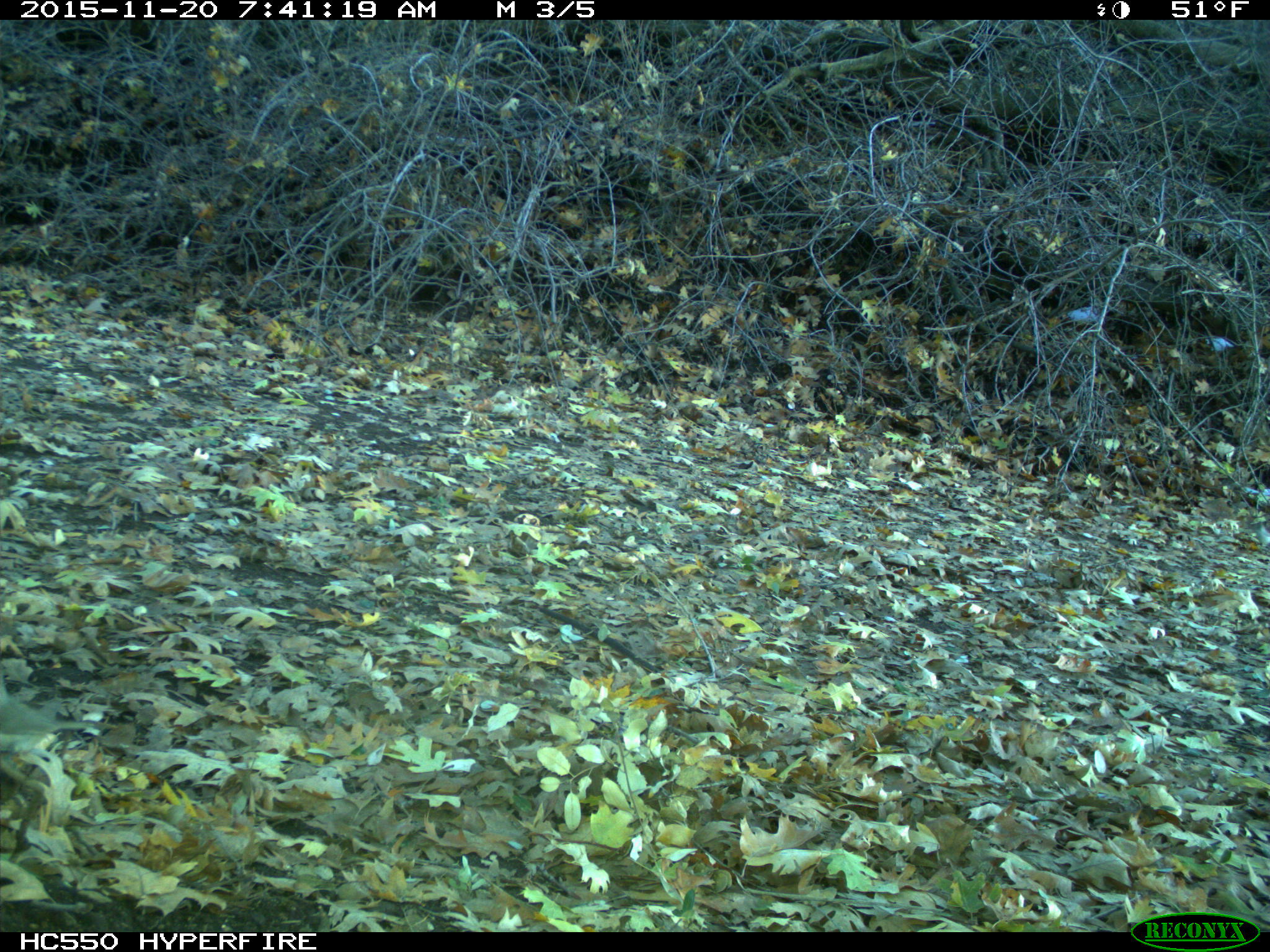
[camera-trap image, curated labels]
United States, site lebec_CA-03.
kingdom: Animalia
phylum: Chordata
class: Aves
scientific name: Aves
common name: birds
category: unidentified bird